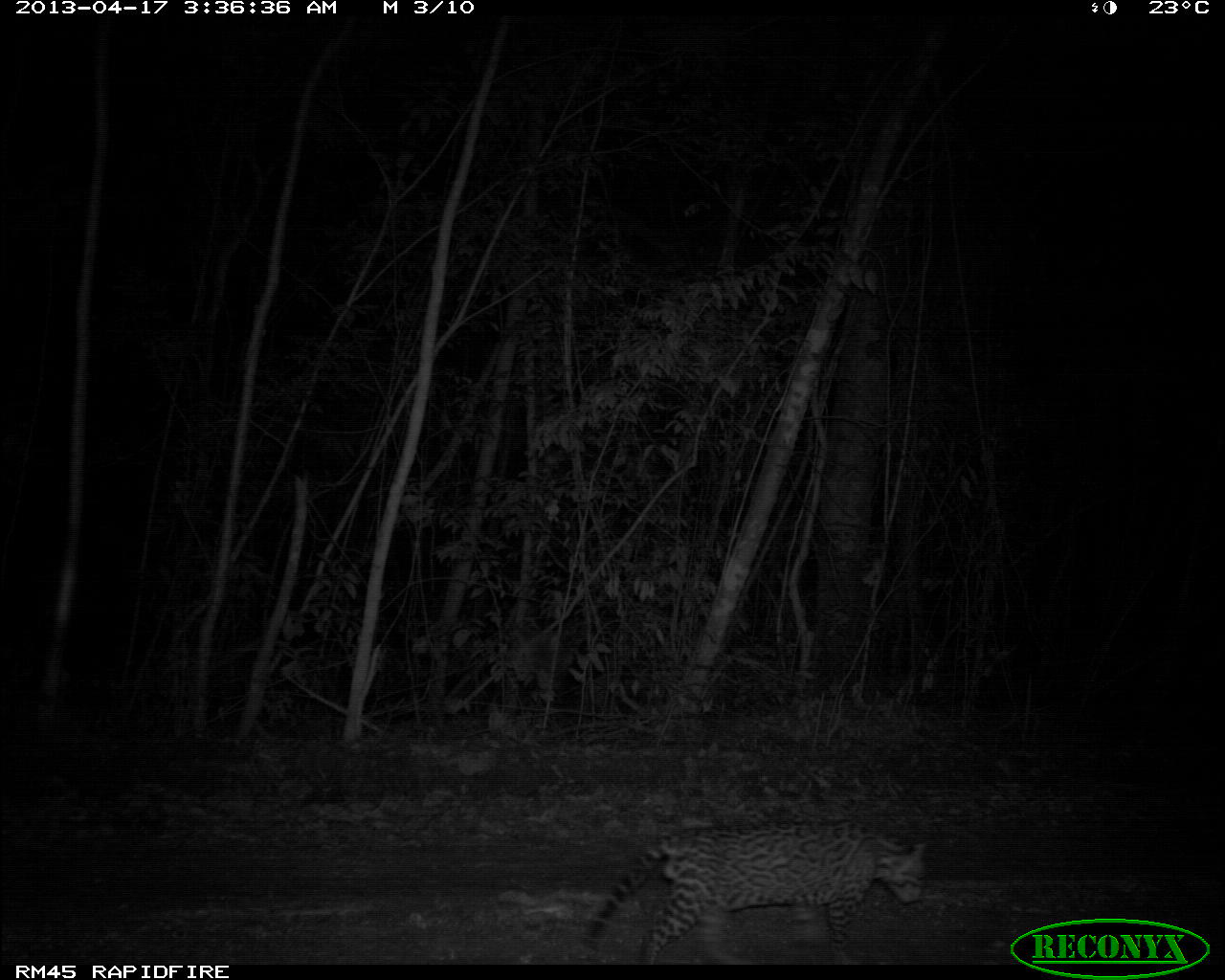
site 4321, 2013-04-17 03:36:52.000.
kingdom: Animalia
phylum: Chordata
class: Mammalia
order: Carnivora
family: Felidae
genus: Leopardus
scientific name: Leopardus pardalis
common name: ocelot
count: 1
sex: male